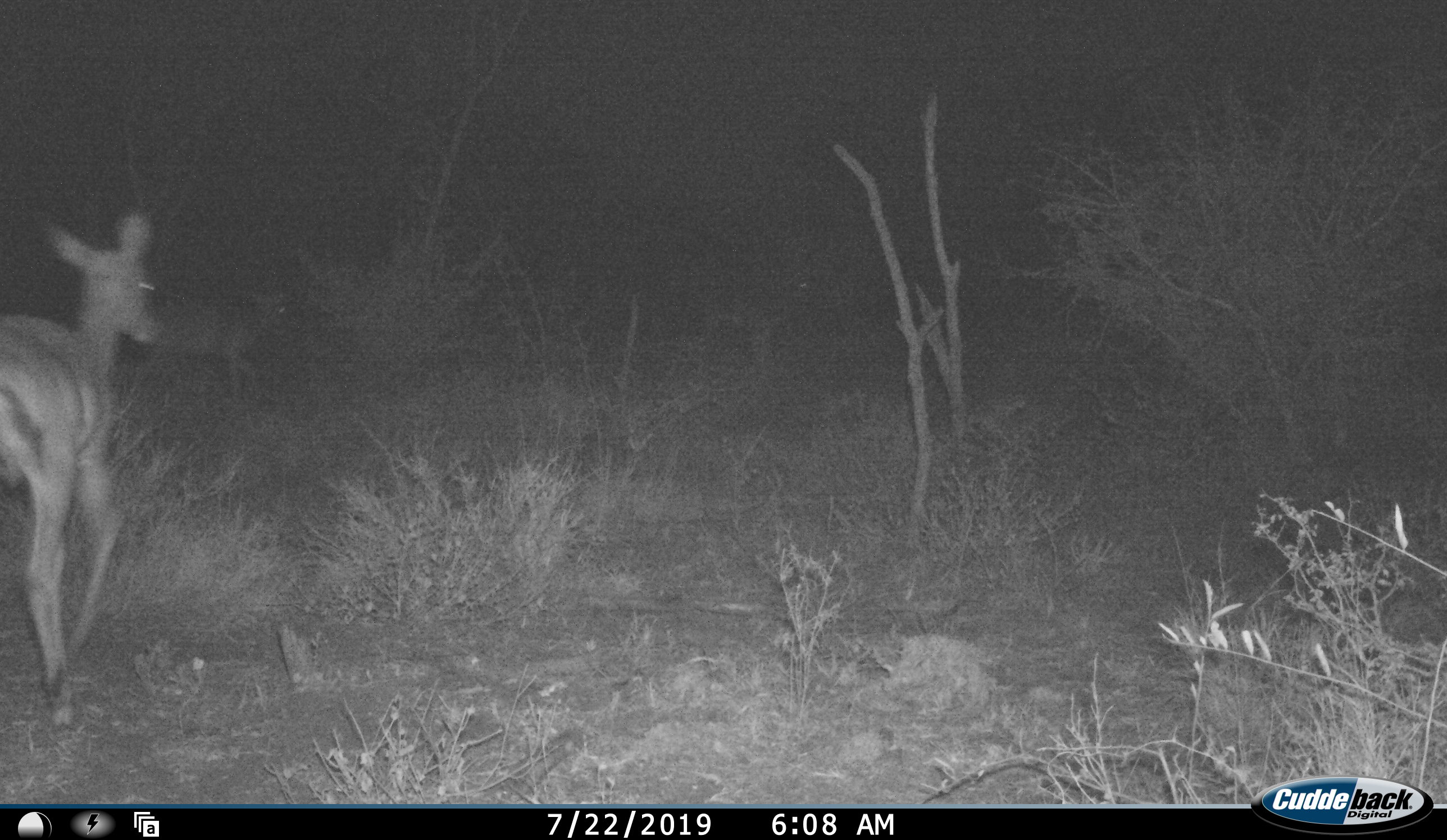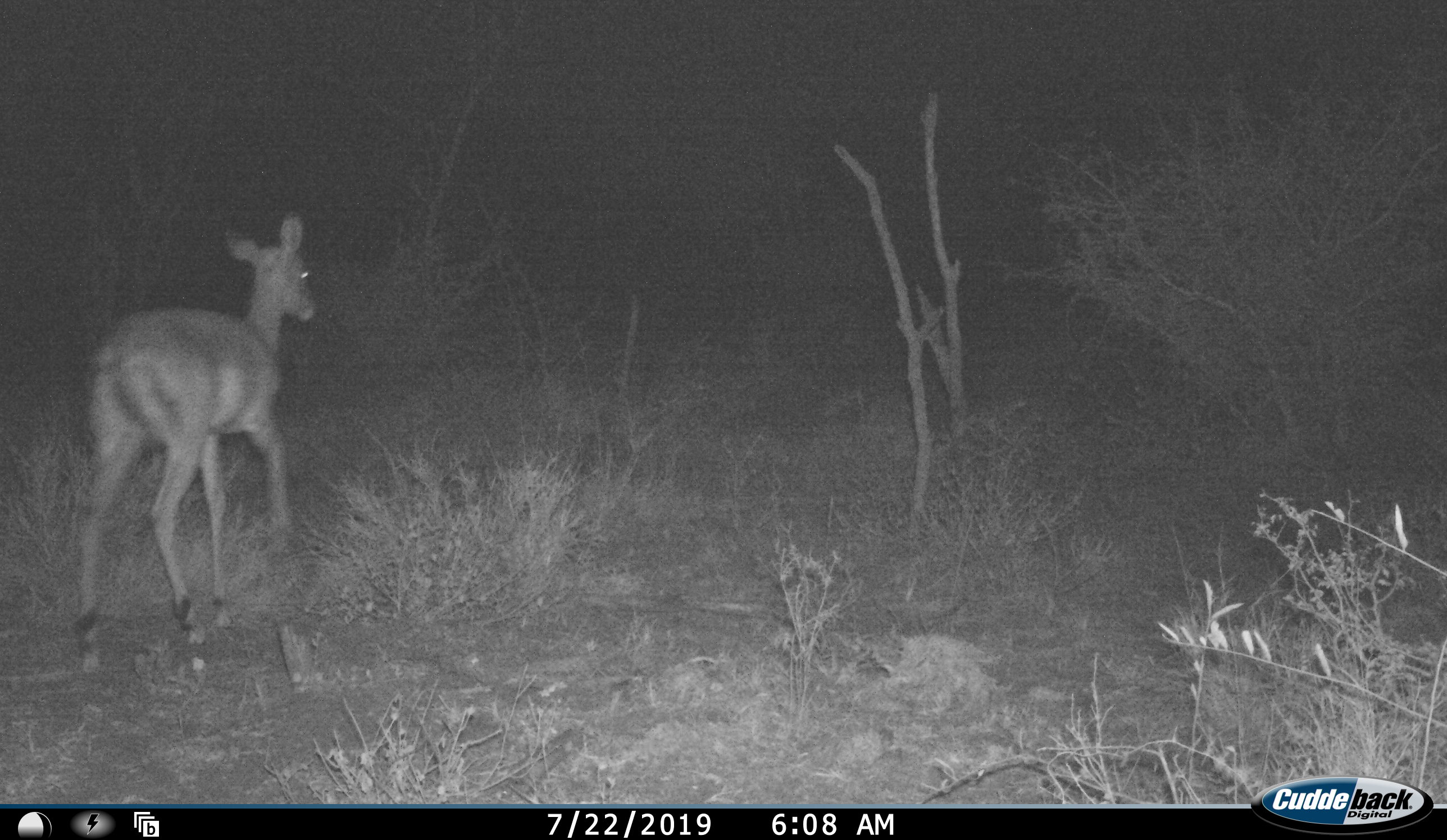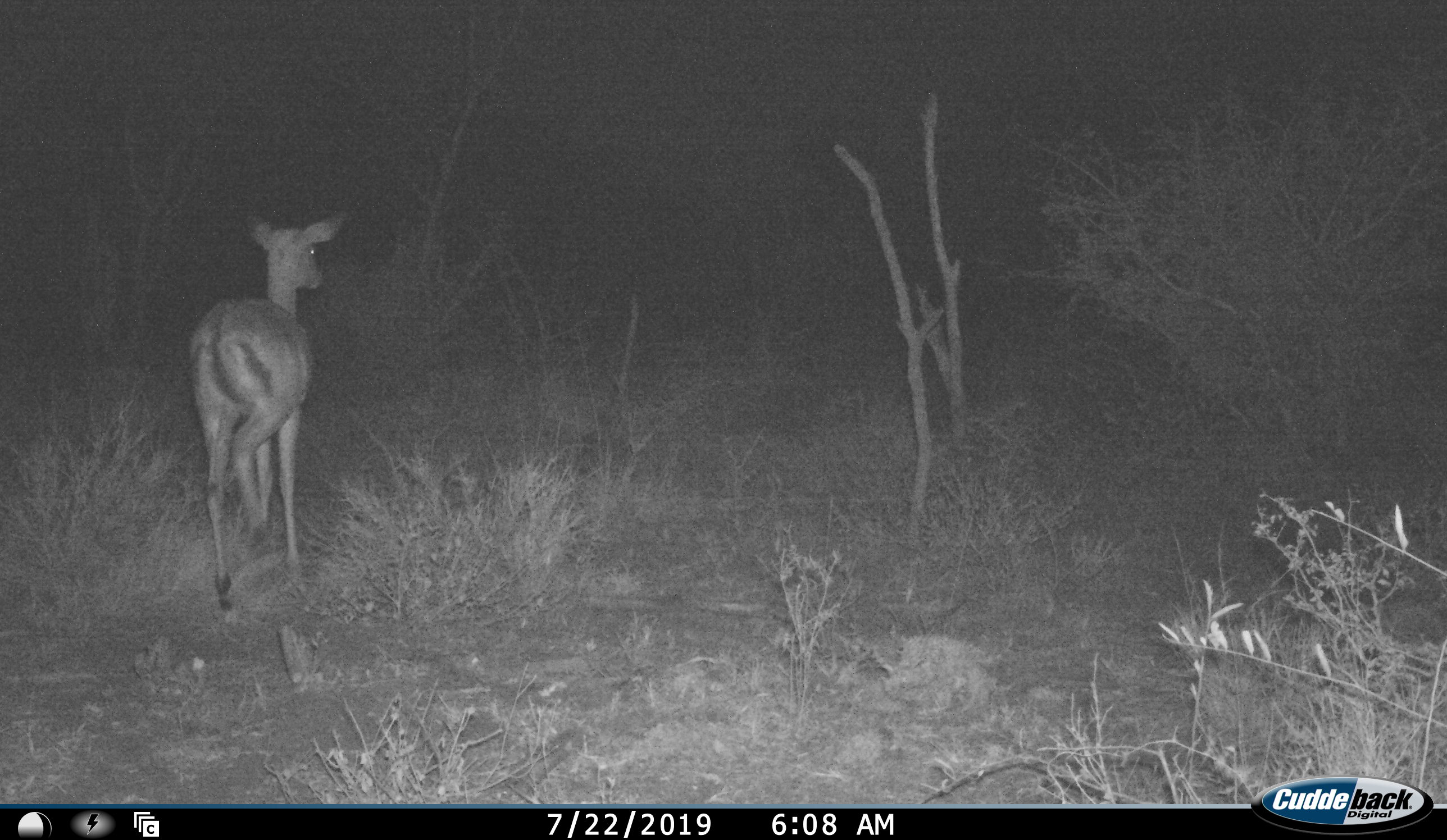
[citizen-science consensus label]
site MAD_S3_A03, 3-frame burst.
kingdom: Animalia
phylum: Chordata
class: Mammalia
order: Artiodactyla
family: Bovidae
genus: Aepyceros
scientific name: Aepyceros melampus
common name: impala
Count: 1.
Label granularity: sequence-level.